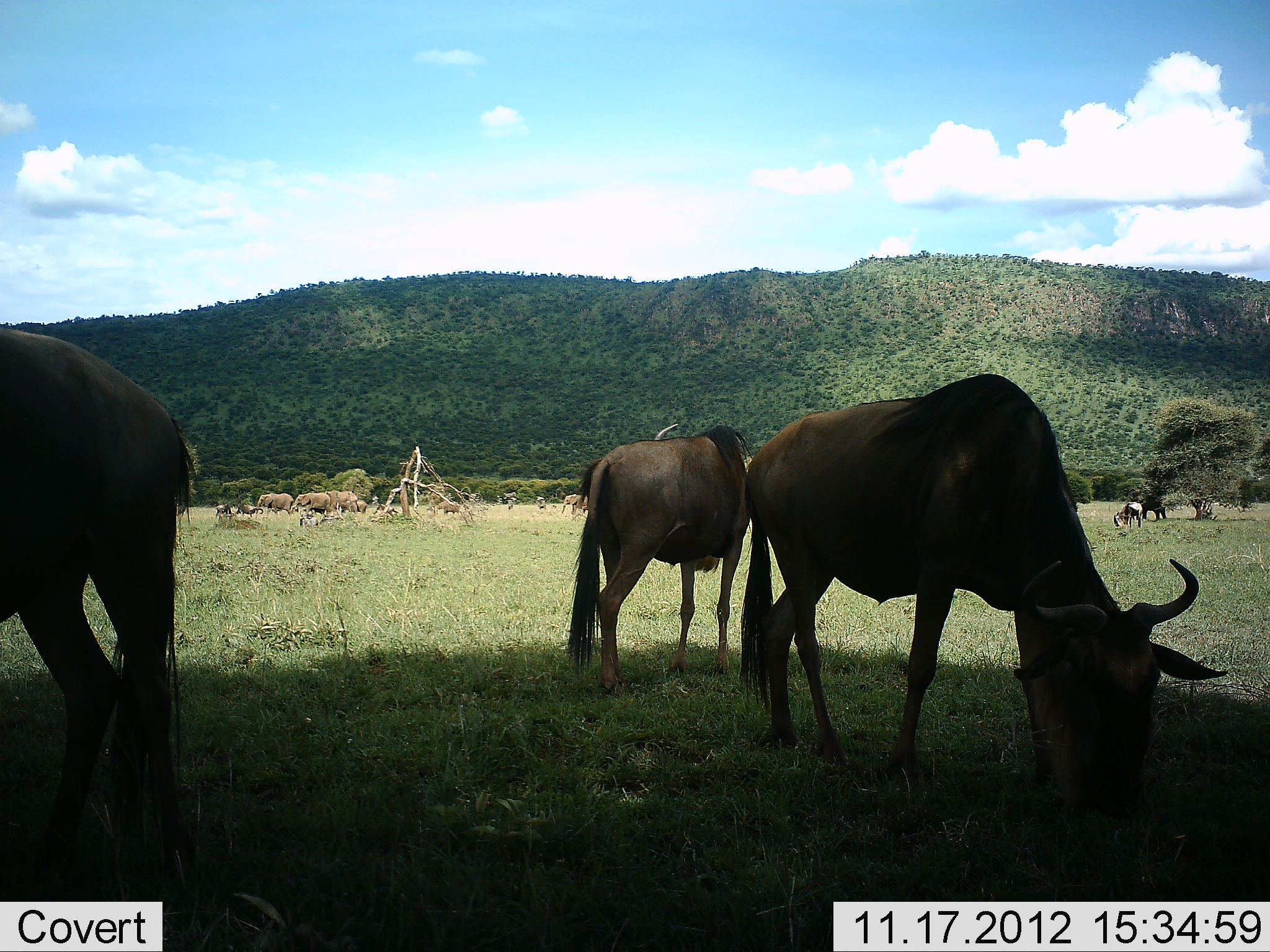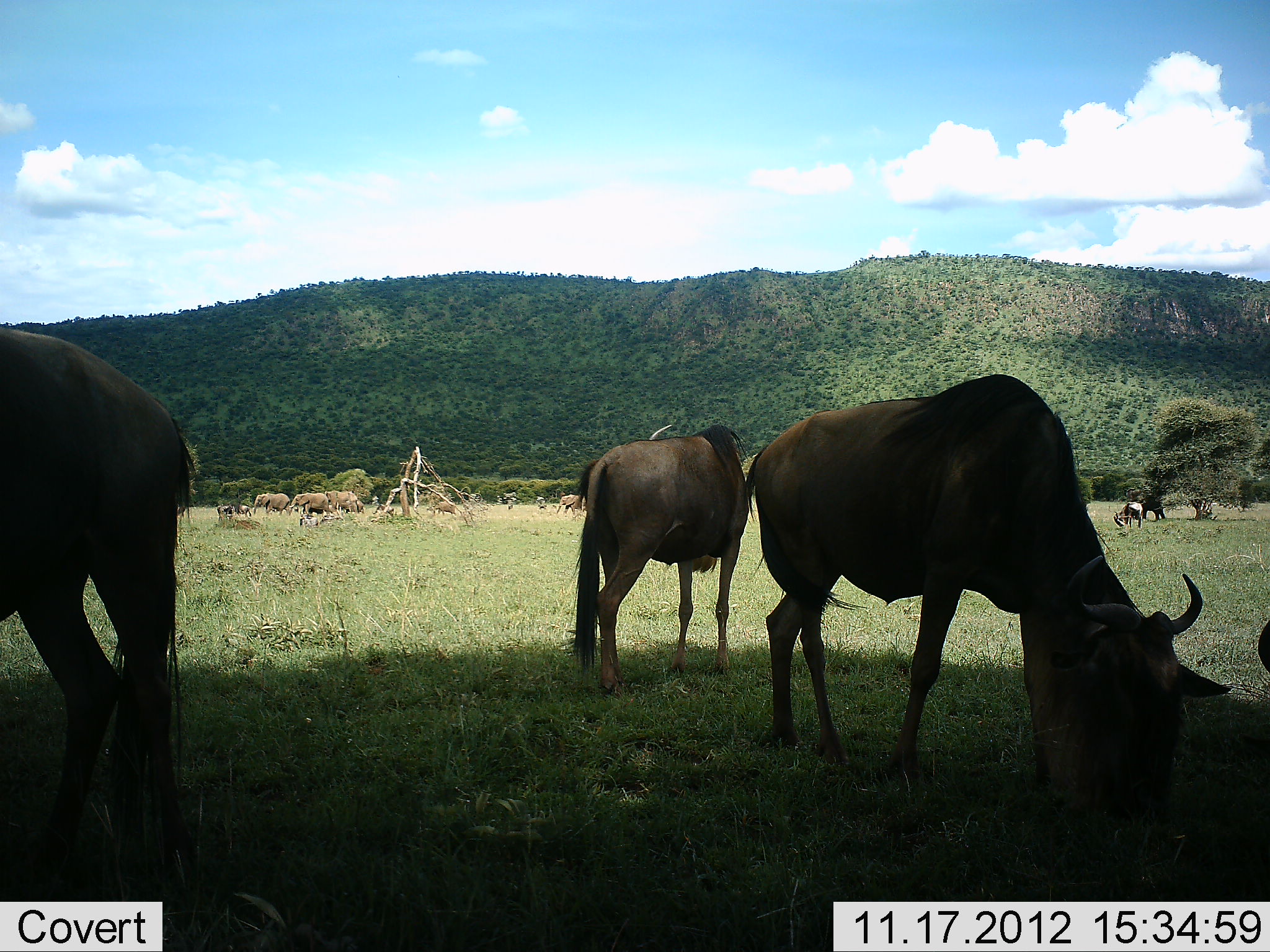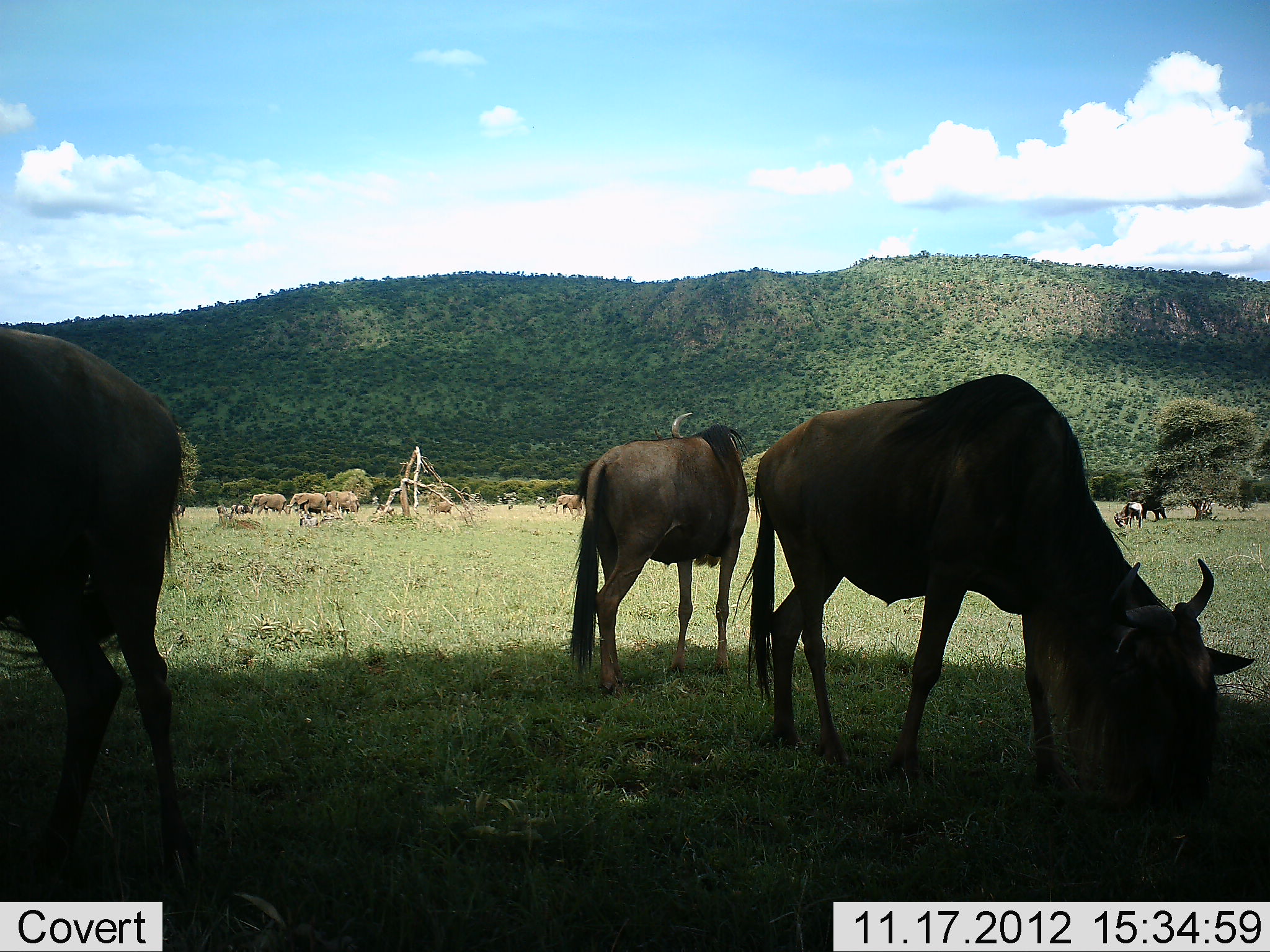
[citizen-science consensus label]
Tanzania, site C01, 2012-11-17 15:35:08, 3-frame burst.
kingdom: Animalia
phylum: Chordata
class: Mammalia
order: Artiodactyla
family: Bovidae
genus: Connochaetes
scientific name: Connochaetes taurinus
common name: blue wildebeest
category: wildebeest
Wildebeest (blue wildebeest) (Connochaetes taurinus), count 4. Behavior (volunteer vote fractions): standing 47%, resting 5%, moving 11%, interacting 0%. Young present (vote fraction): 0%. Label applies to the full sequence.